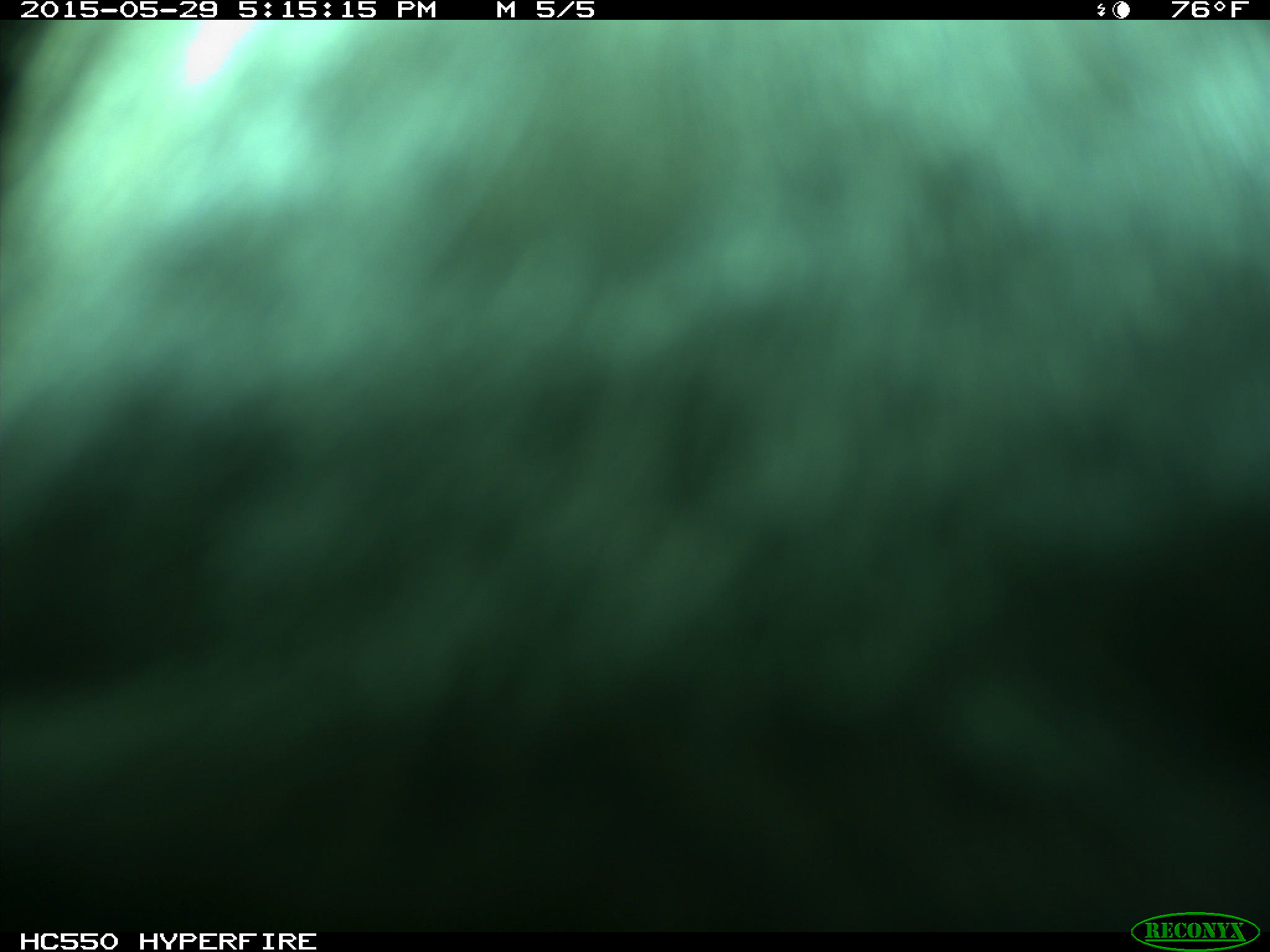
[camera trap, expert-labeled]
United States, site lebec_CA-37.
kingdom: Animalia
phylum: Chordata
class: Mammalia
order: Artiodactyla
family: Bovidae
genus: Bos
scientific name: Bos taurus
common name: domestic cow